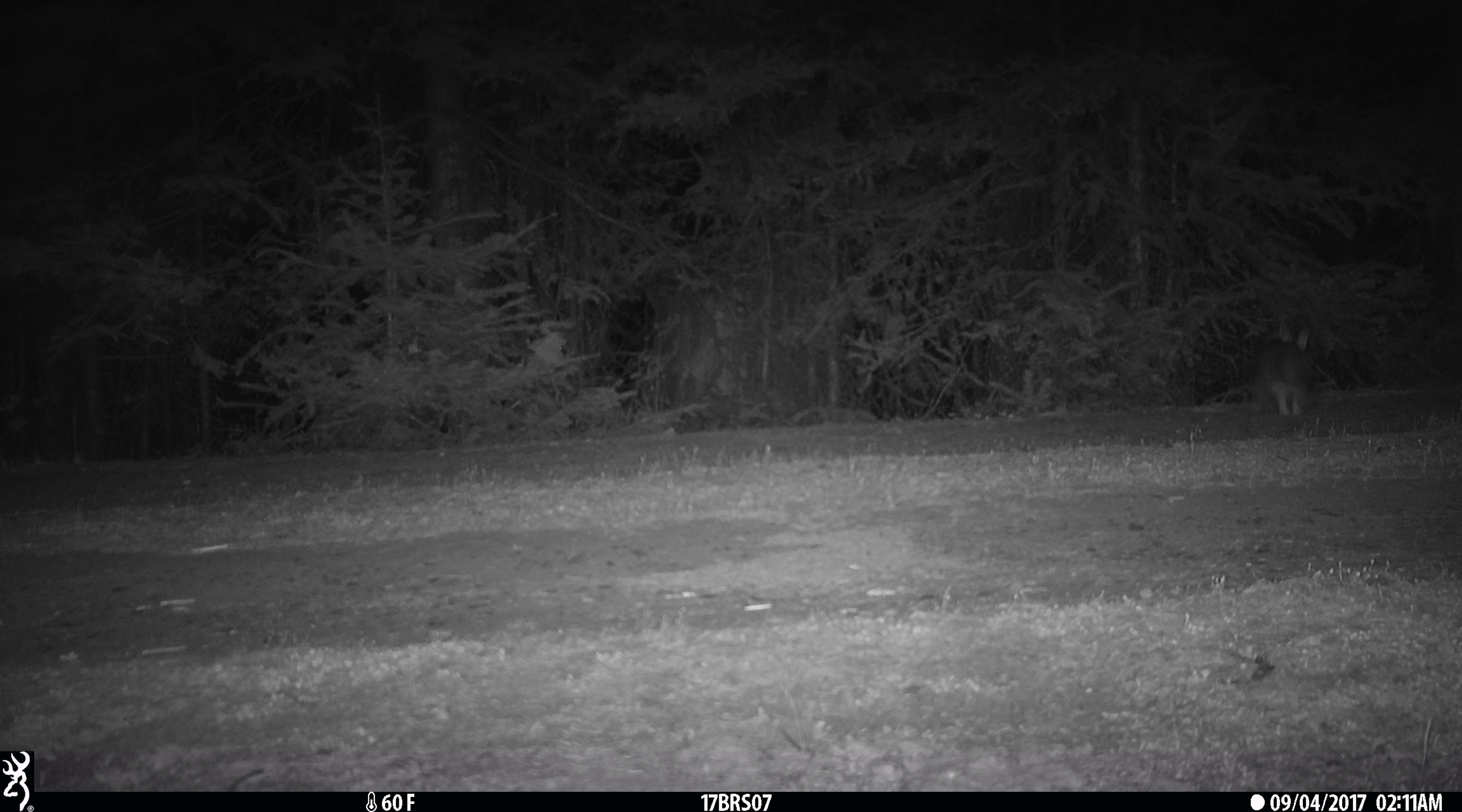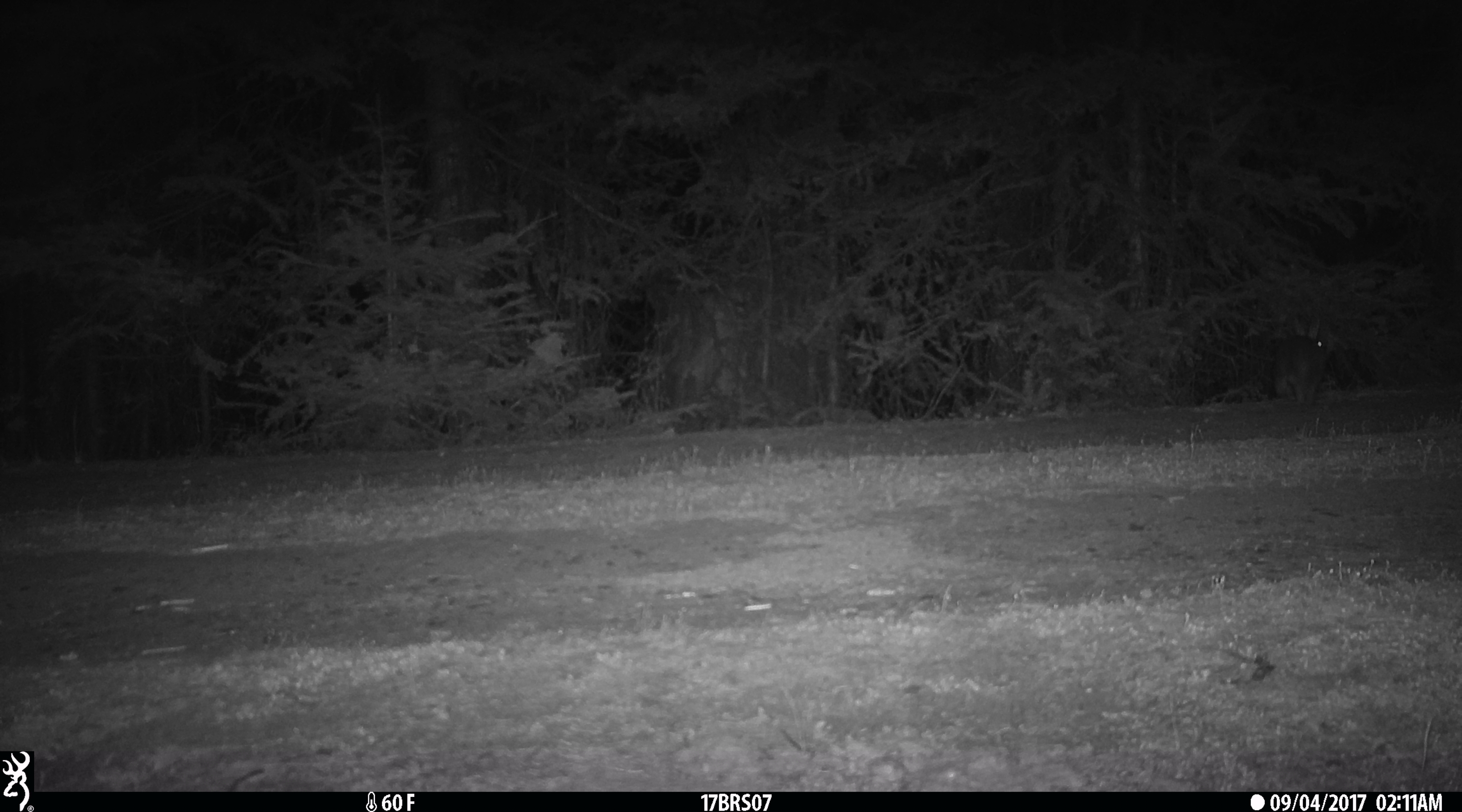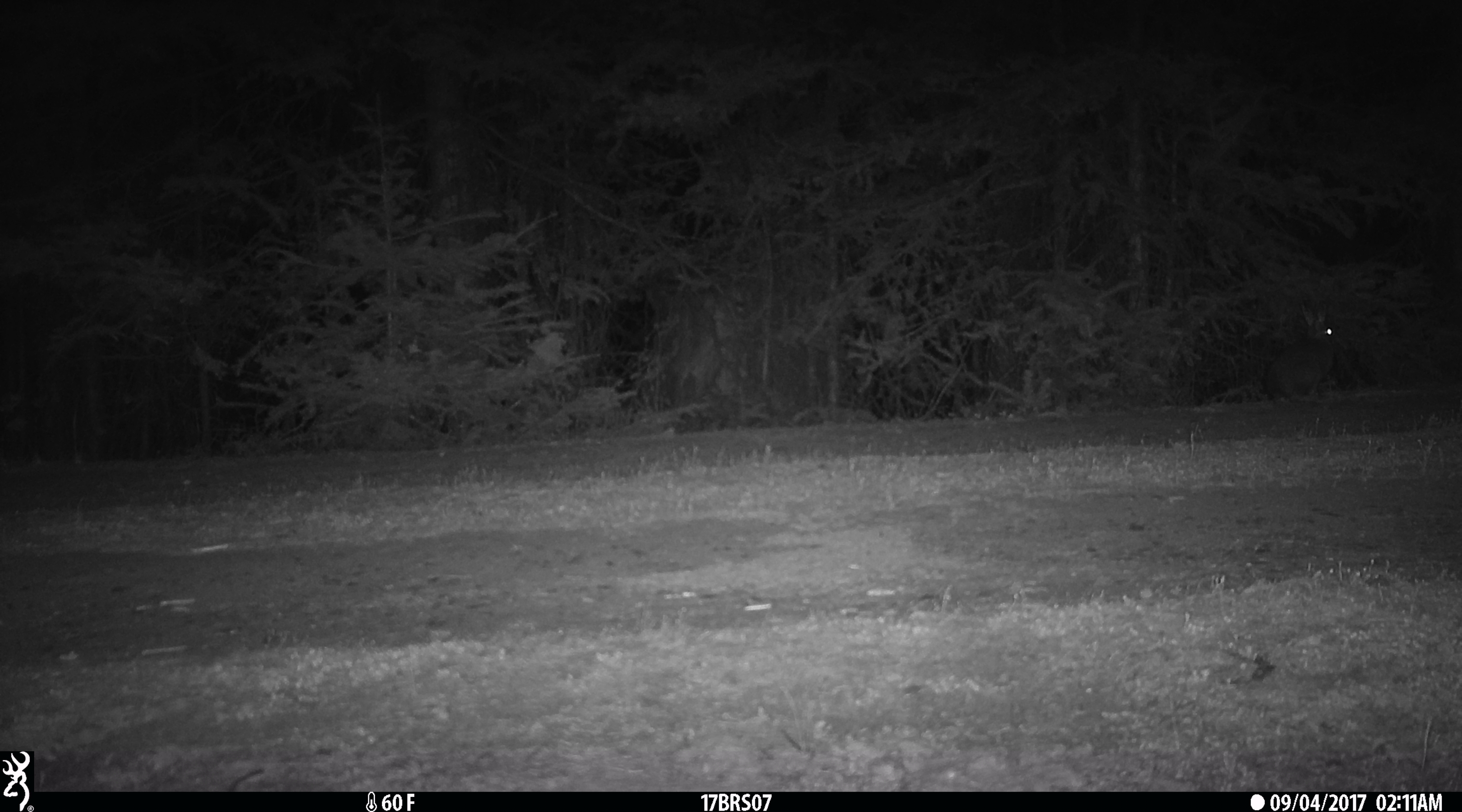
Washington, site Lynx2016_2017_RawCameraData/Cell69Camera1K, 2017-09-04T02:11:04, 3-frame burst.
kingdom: Animalia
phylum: Chordata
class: Mammalia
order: Lagomorpha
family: Leporidae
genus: Lepus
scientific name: Lepus americanus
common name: snowshoe hare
Lepus americanus (snowshoe hare). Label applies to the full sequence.